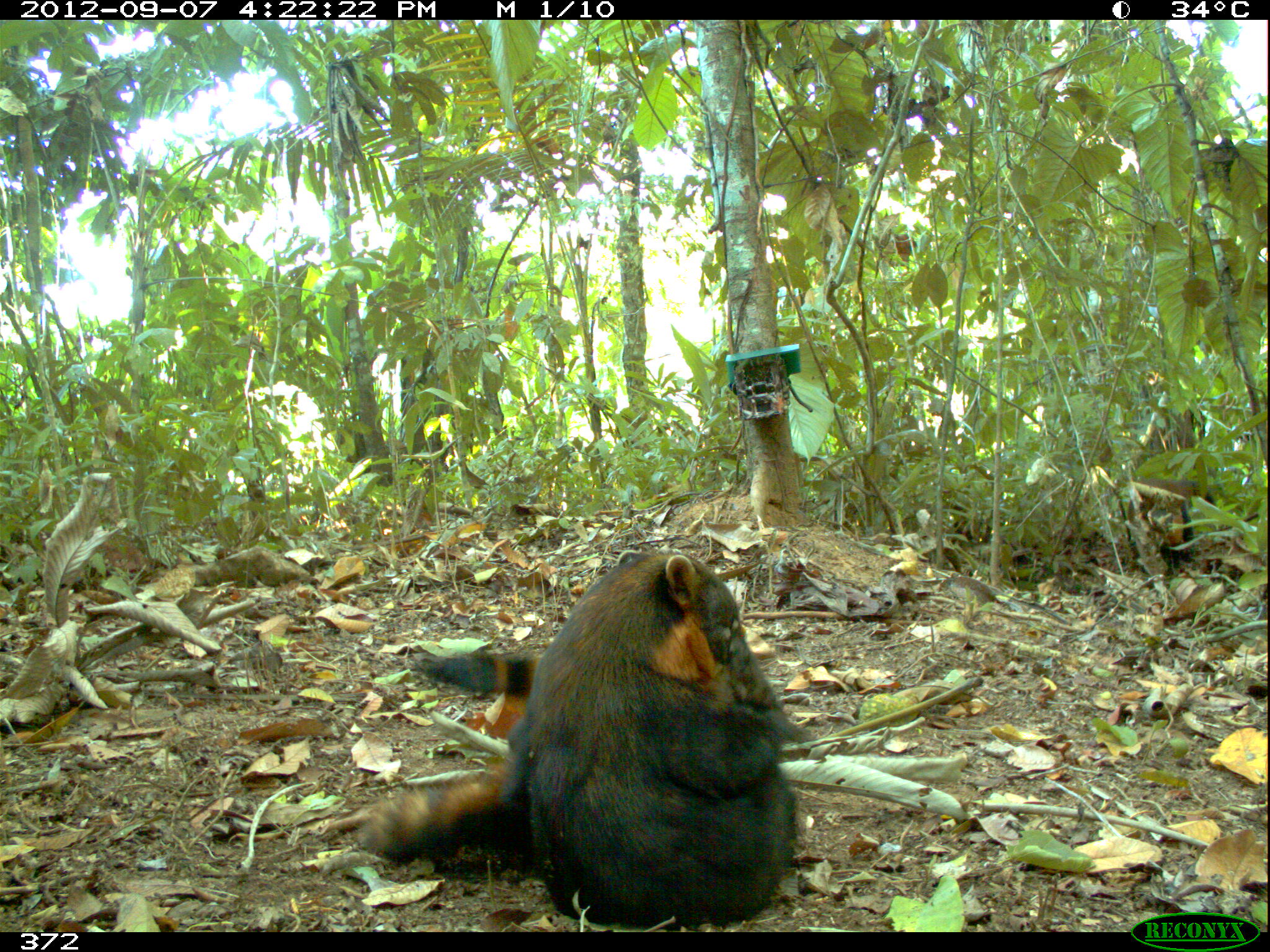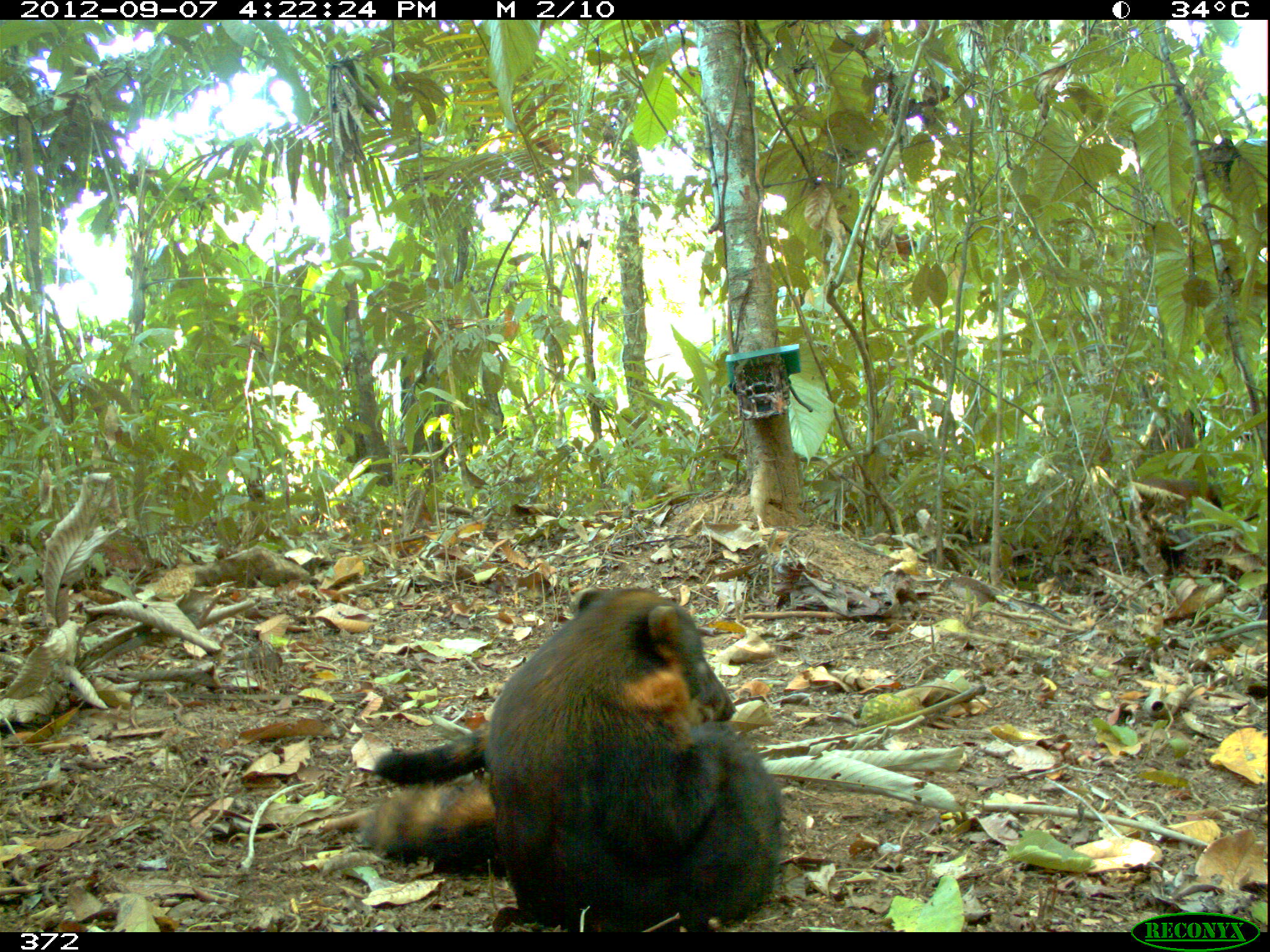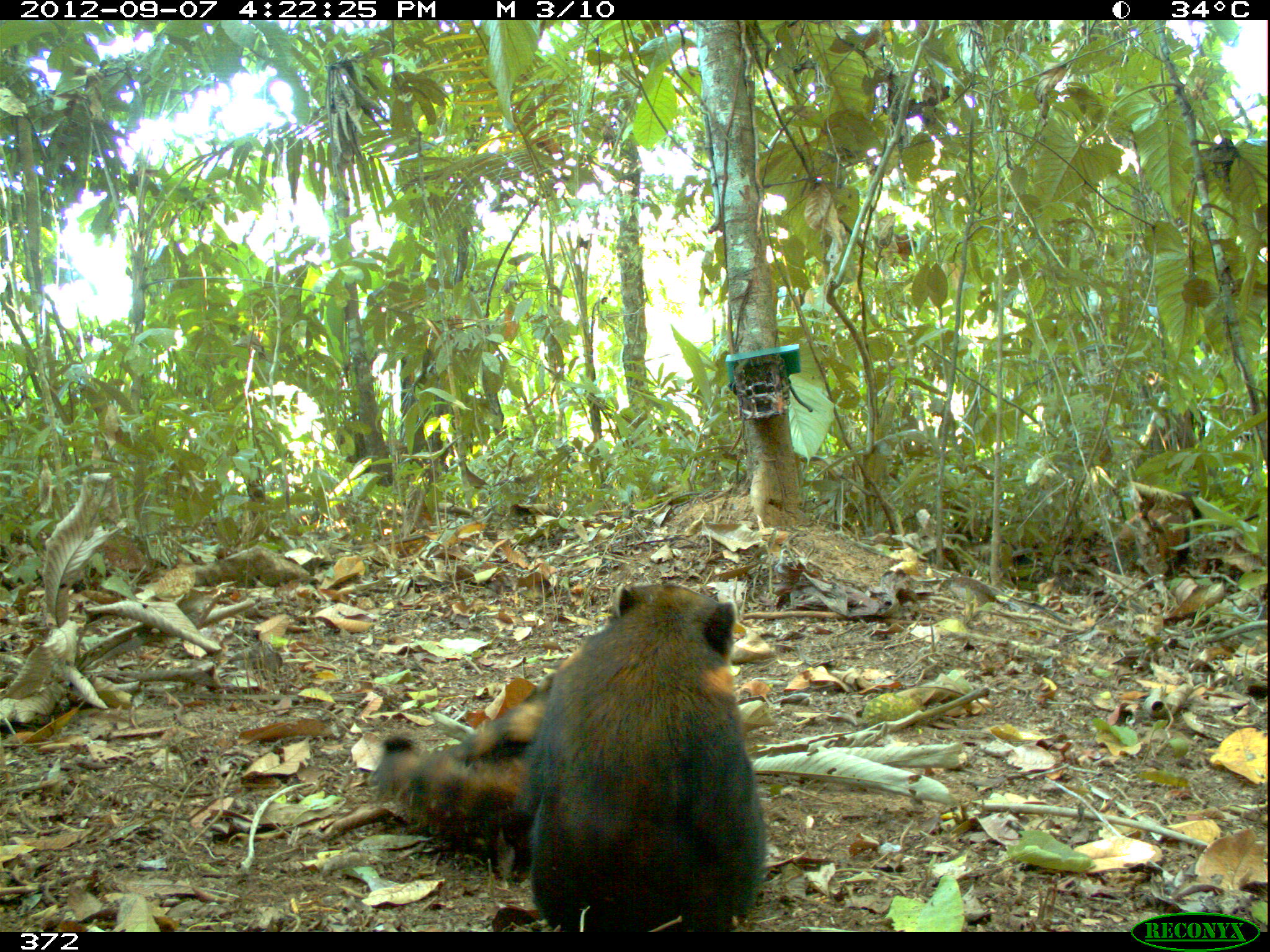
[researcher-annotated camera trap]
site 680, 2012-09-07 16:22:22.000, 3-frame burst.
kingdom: Animalia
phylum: Chordata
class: Mammalia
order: Carnivora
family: Procyonidae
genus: Nasua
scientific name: Nasua nasua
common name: south american coati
Nasua nasua (south american coati).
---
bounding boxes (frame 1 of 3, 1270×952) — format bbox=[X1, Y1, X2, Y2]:
nasua nasua: bbox=[500, 547, 813, 924]; bbox=[356, 641, 538, 868]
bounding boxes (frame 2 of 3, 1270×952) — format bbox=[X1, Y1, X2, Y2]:
nasua nasua: bbox=[478, 583, 786, 930]; bbox=[359, 739, 514, 871]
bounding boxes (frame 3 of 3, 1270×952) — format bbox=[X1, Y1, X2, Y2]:
nasua nasua: bbox=[516, 582, 768, 930]; bbox=[376, 651, 574, 852]